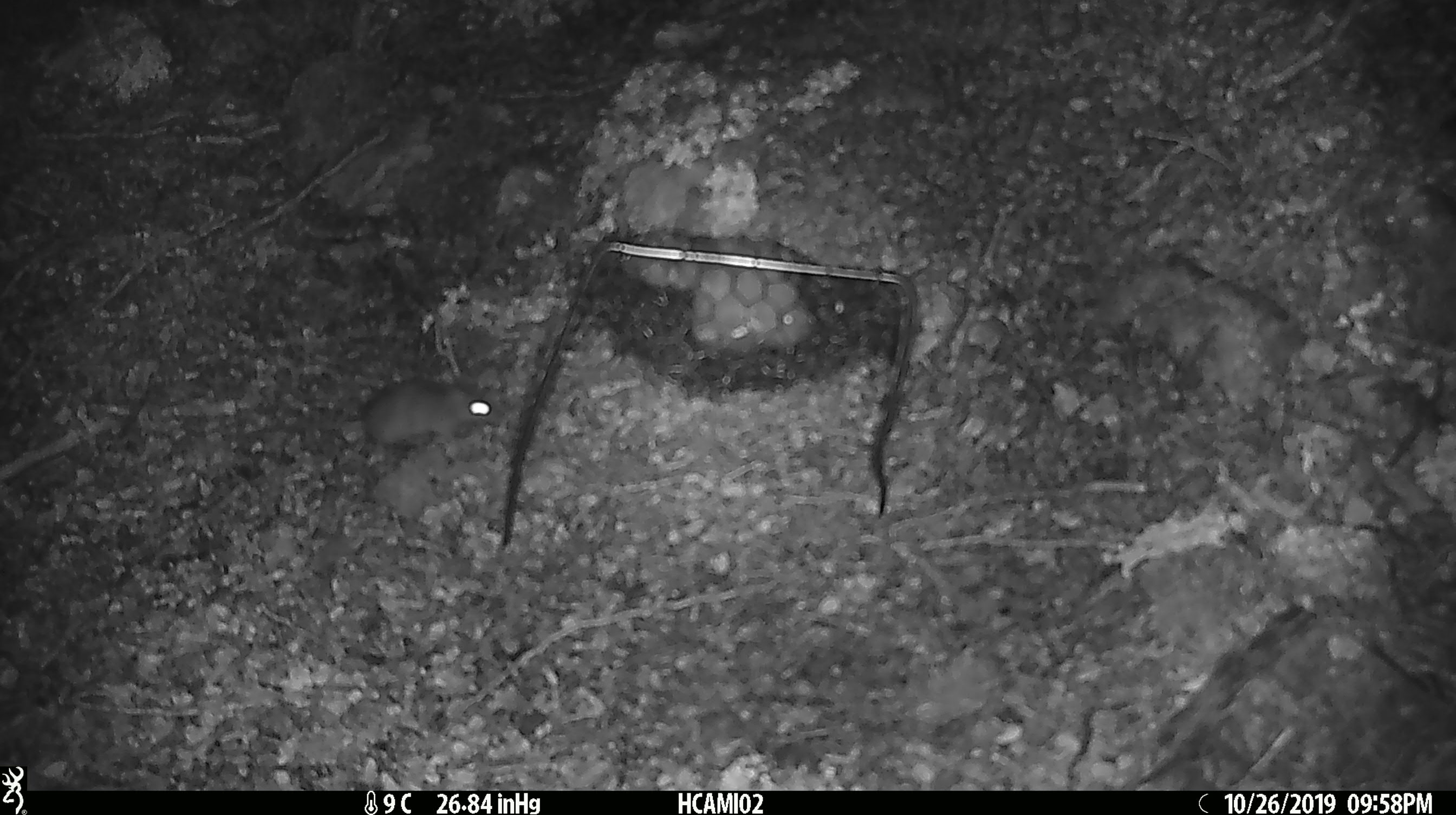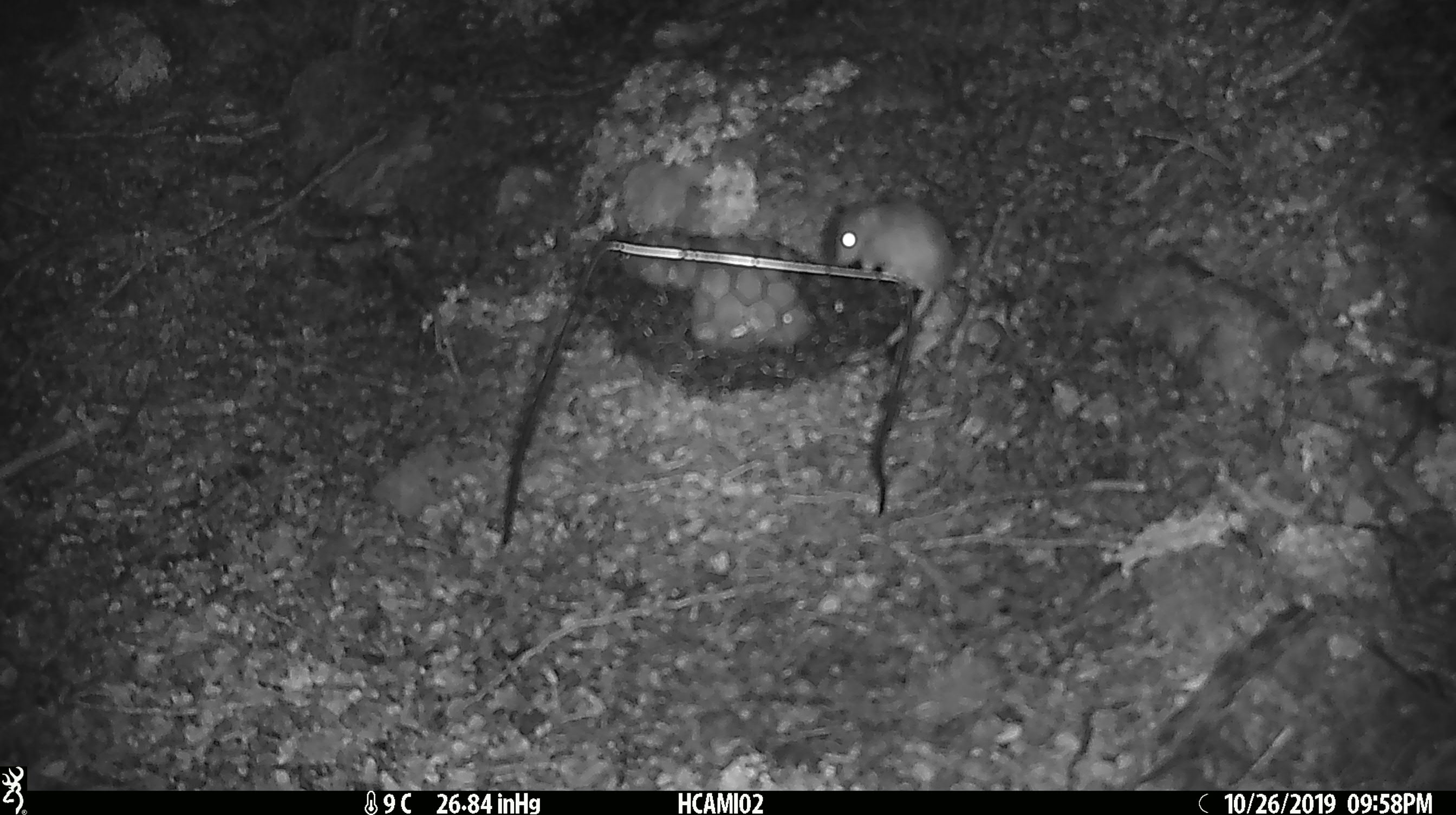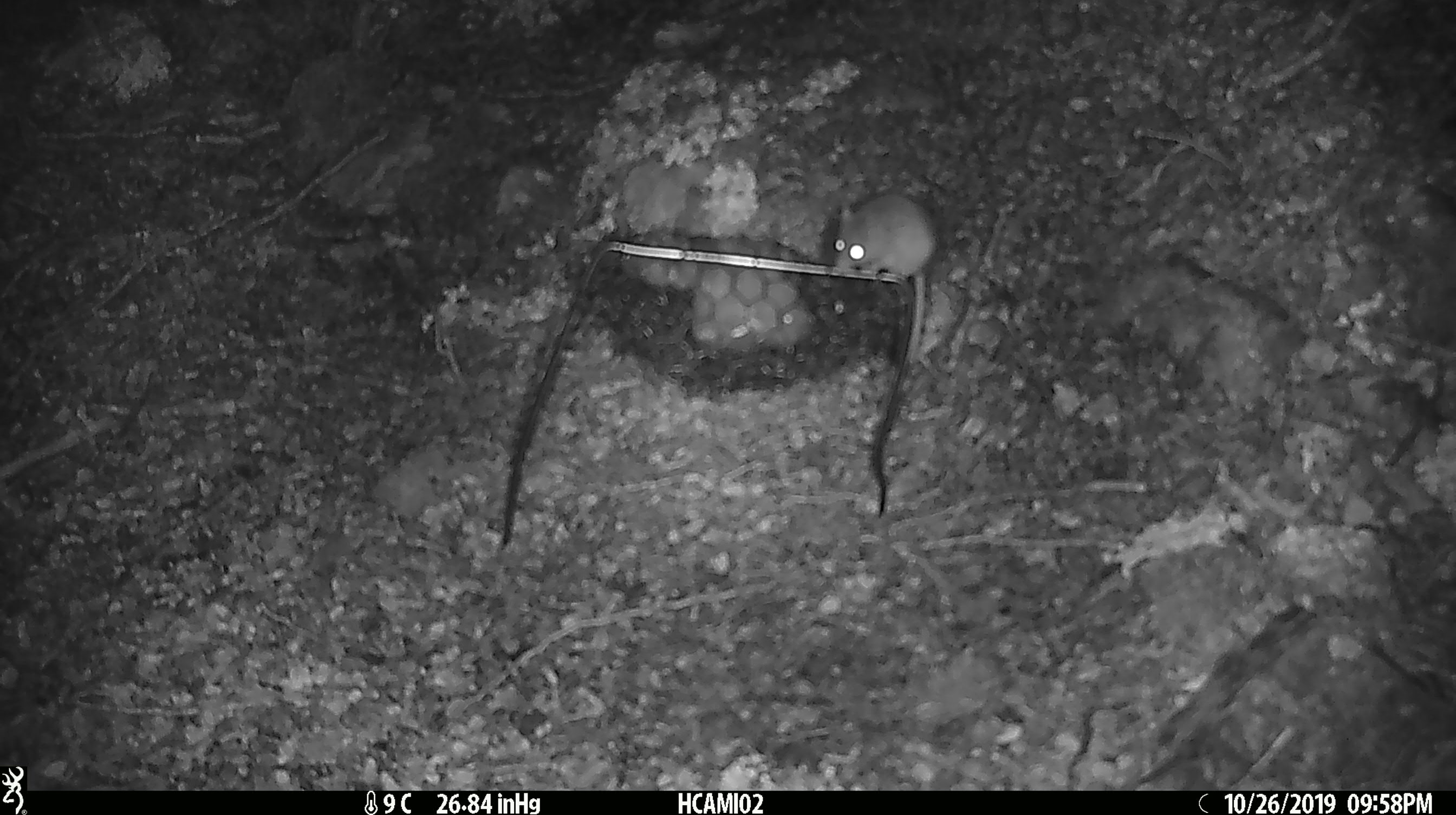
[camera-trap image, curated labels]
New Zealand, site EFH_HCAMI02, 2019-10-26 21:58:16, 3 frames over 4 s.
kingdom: Animalia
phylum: Chordata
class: Mammalia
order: Rodentia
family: Muridae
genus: Mus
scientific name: Mus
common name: mouse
Mouse (Mus).